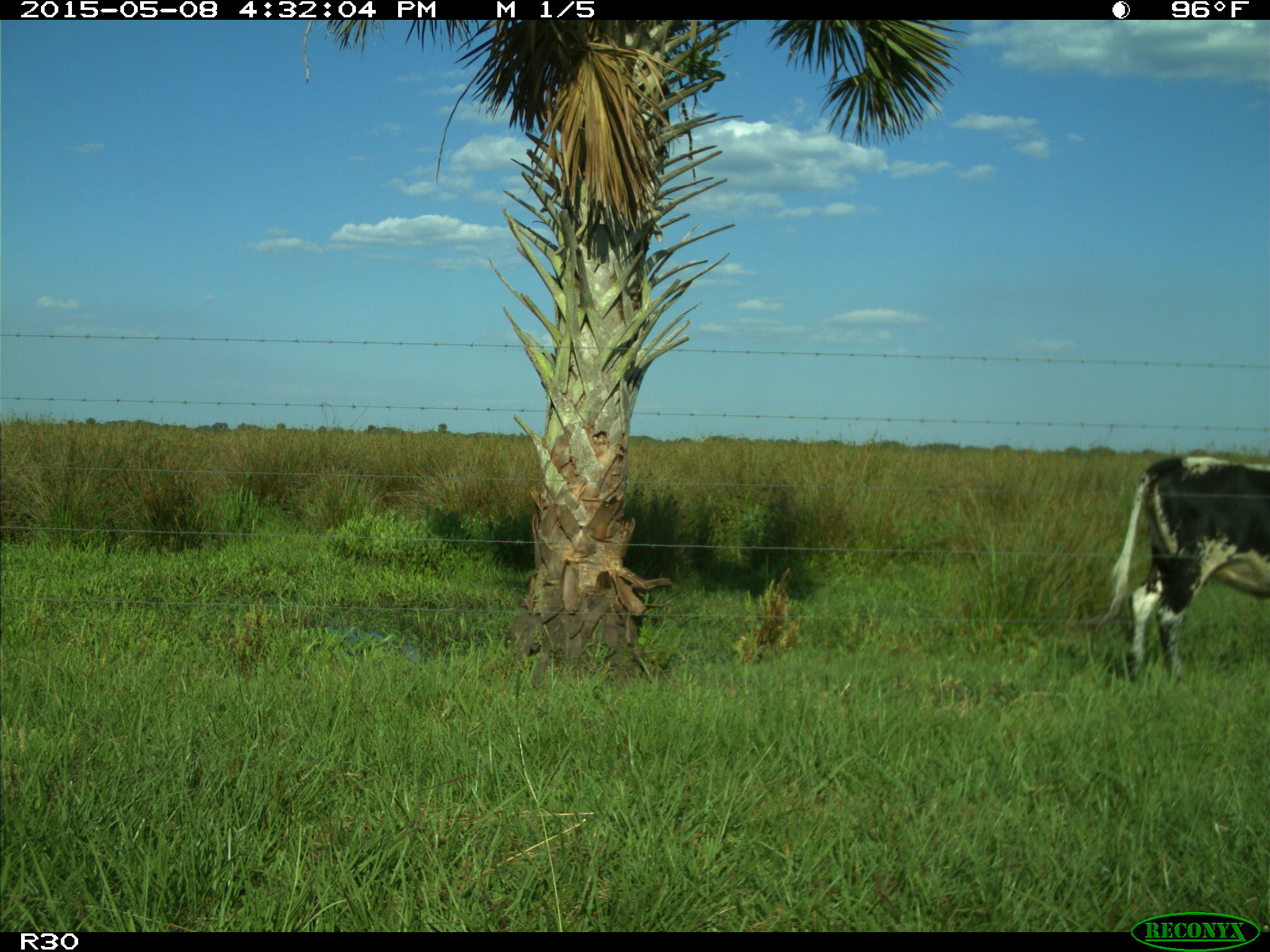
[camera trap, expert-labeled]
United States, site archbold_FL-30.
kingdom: Animalia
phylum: Chordata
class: Mammalia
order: Artiodactyla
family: Bovidae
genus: Bos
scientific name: Bos taurus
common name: domestic cow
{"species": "Bos taurus (domestic cow)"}